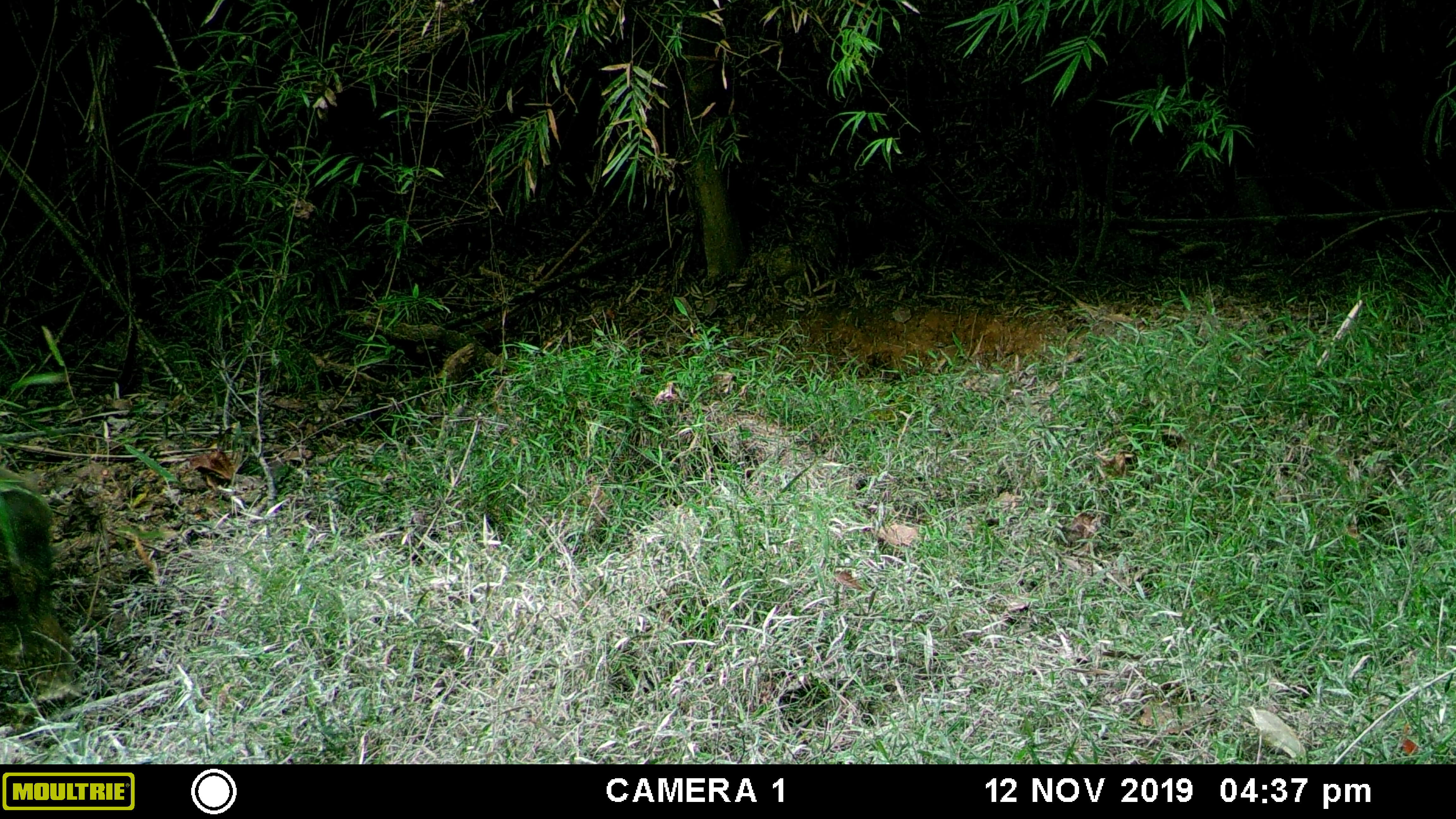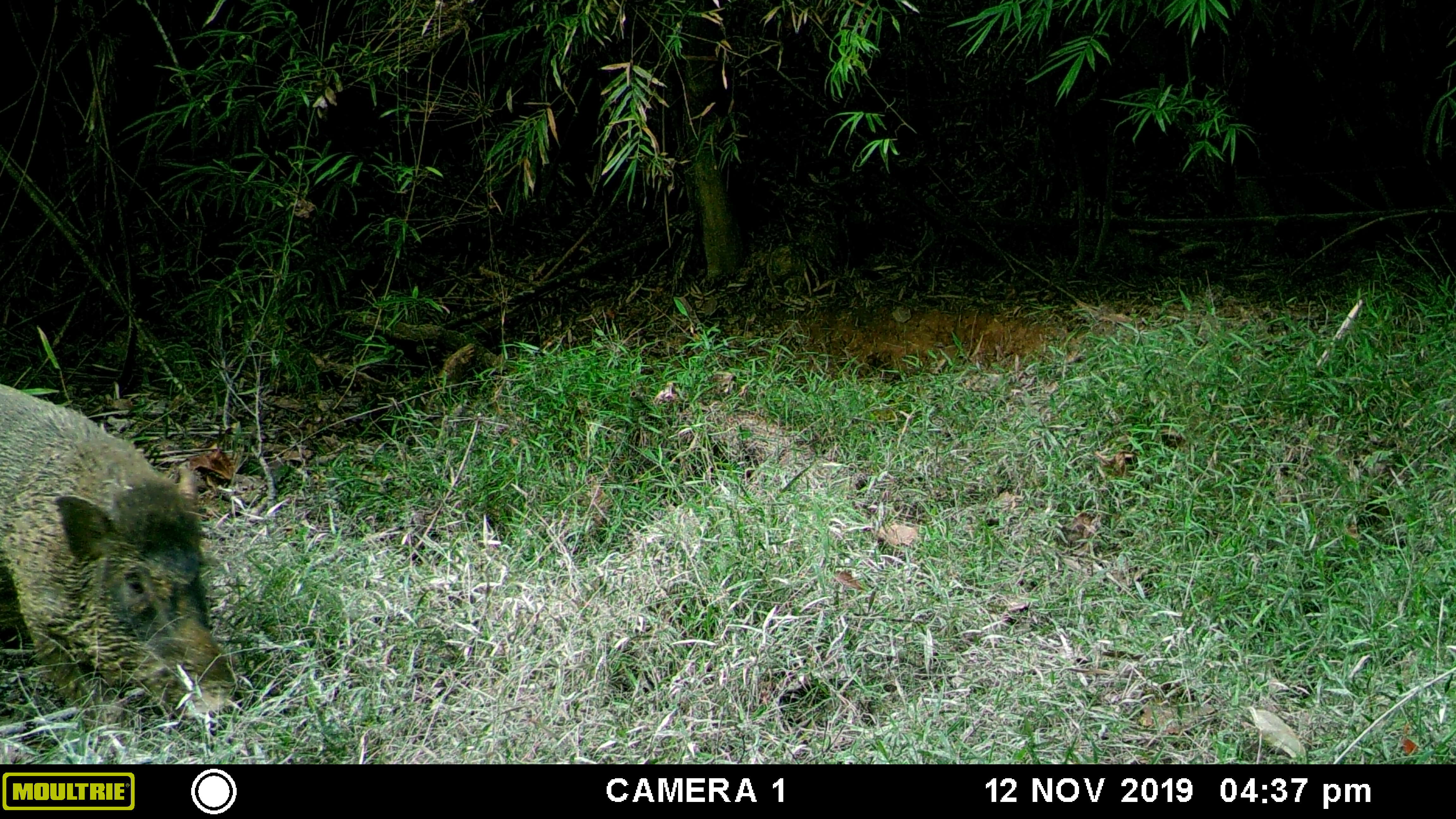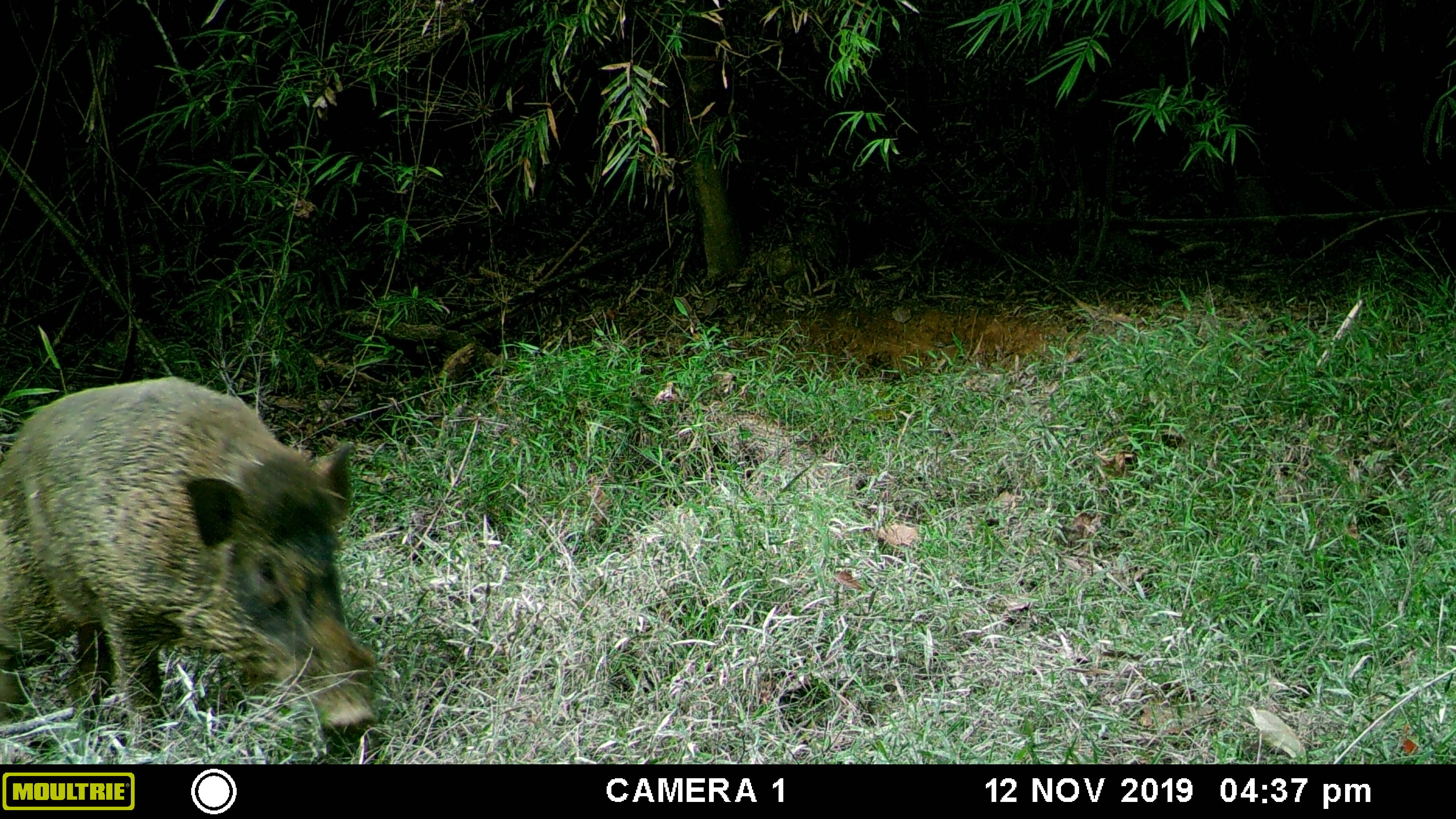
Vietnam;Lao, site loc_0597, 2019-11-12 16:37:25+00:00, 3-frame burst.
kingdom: Animalia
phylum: Chordata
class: Mammalia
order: Artiodactyla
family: Suidae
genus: Sus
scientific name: Sus scrofa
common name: eurasian wild pig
Eurasian wild pig (Sus scrofa). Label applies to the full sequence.